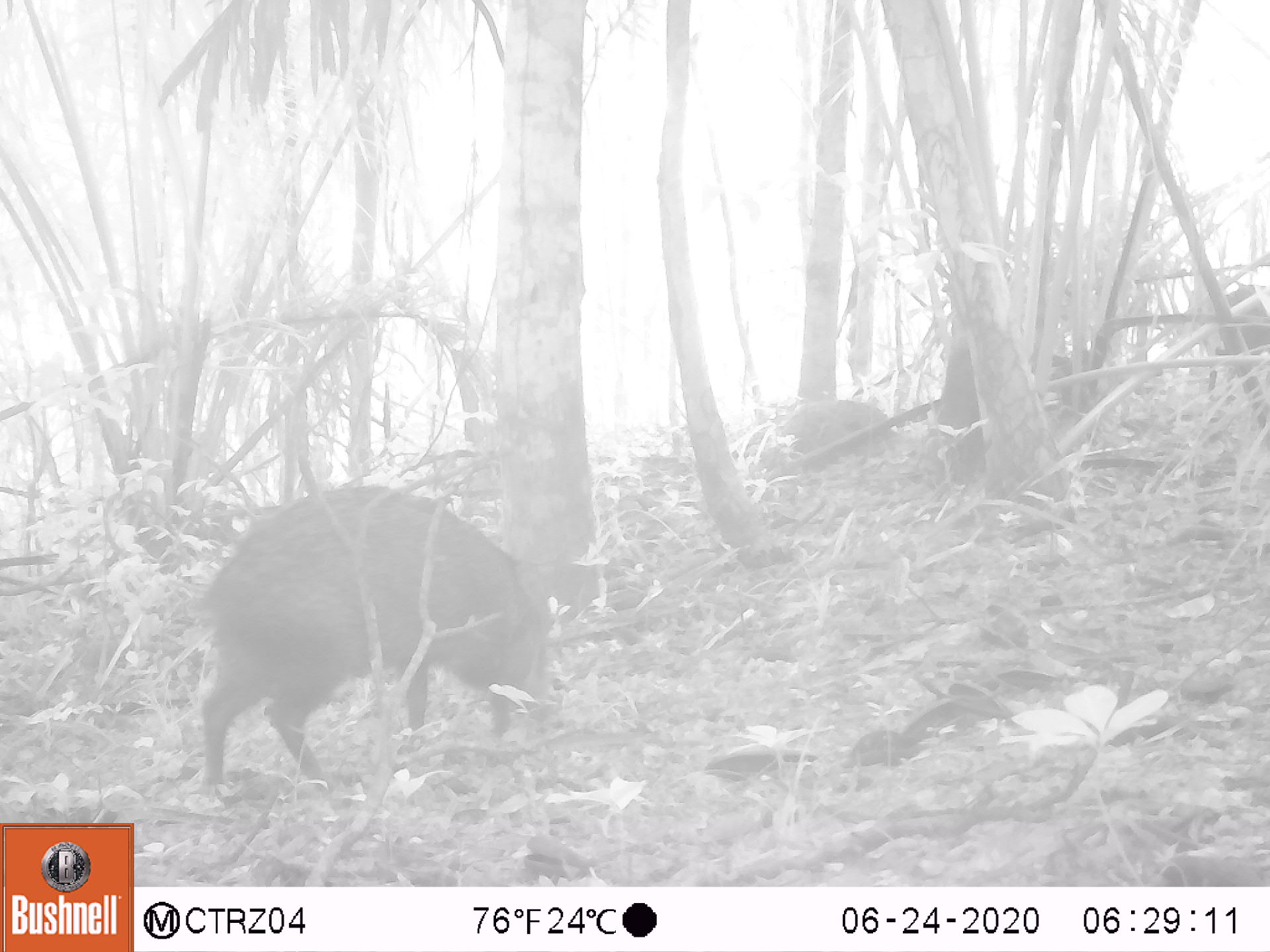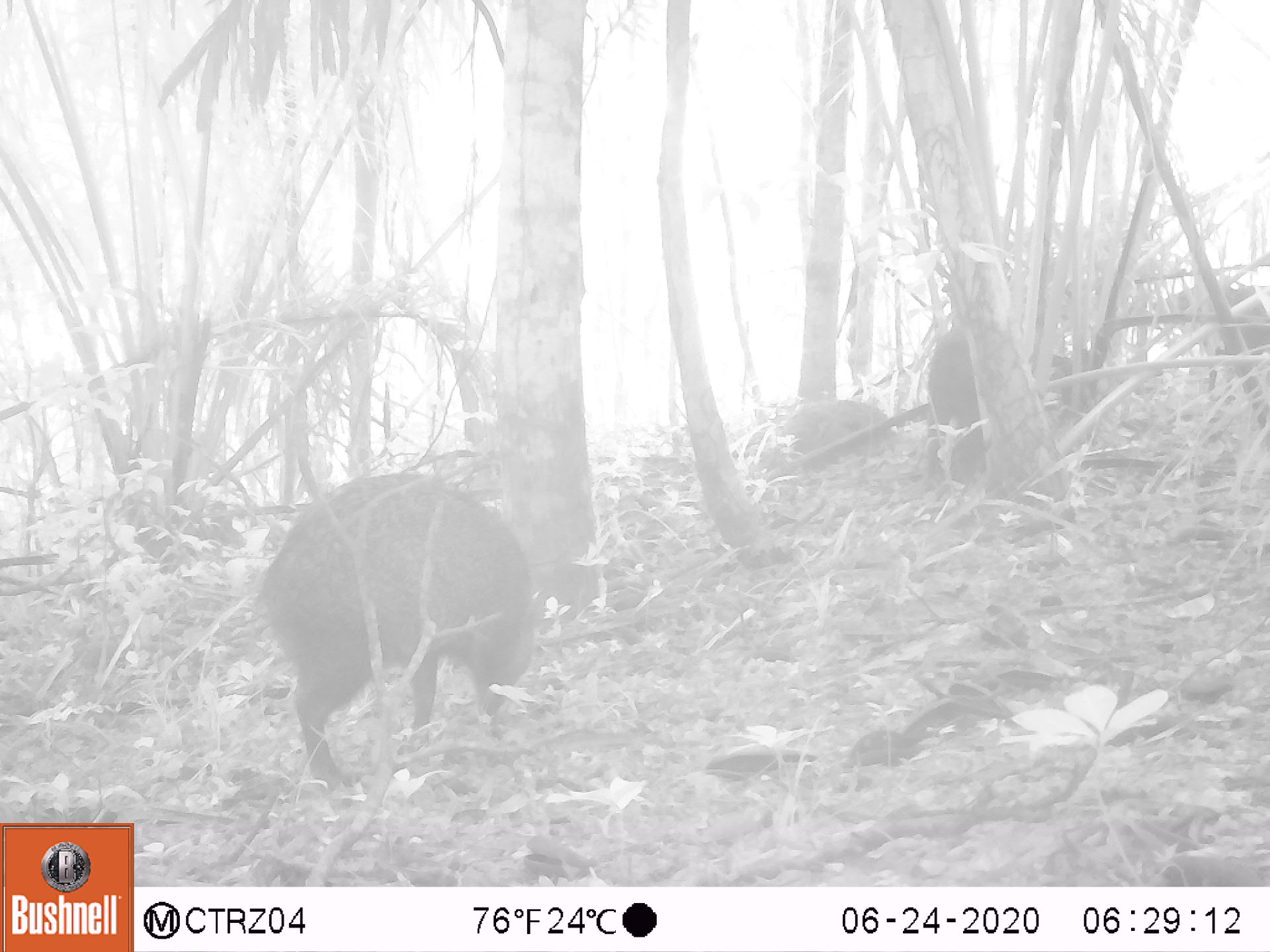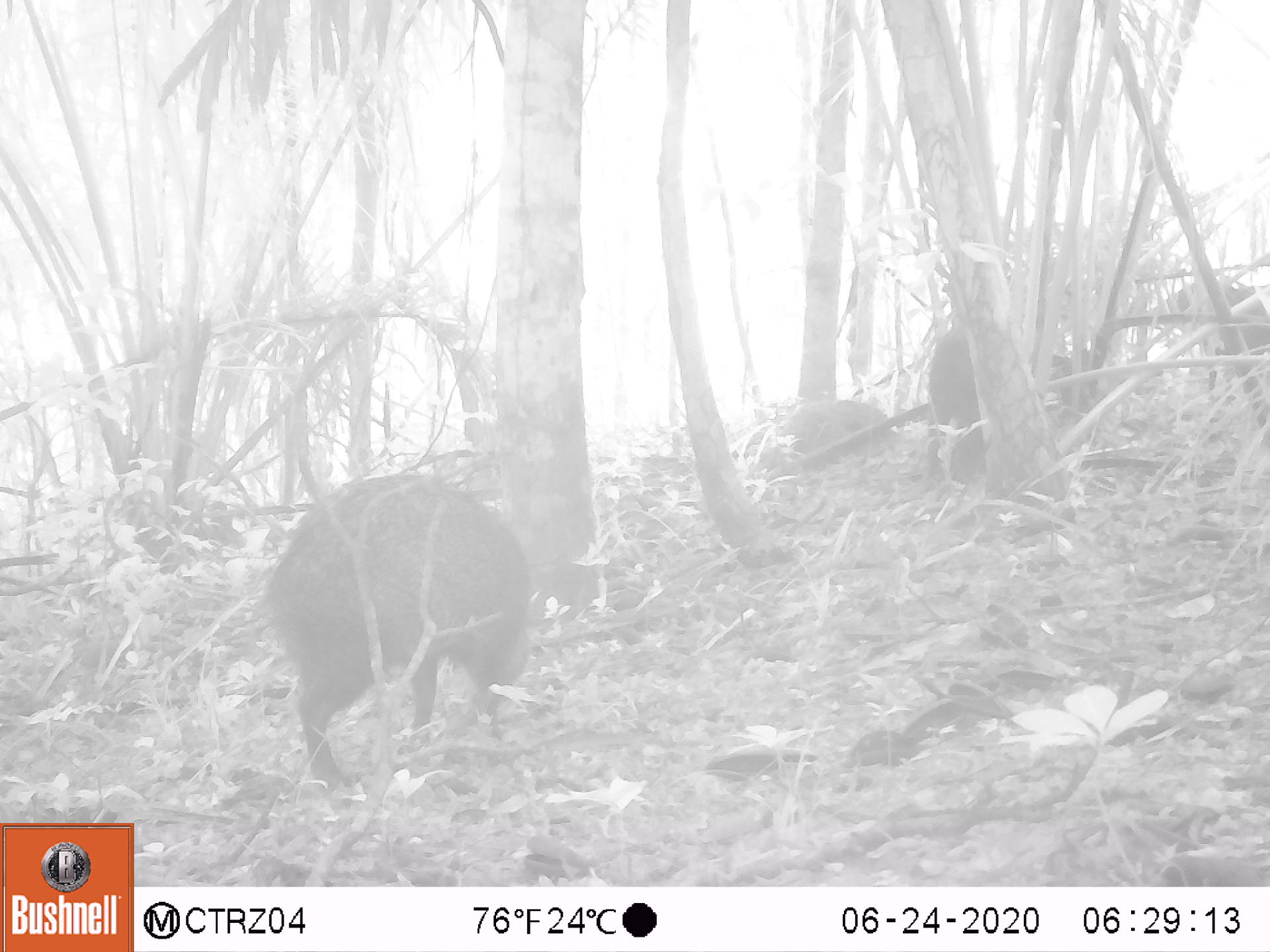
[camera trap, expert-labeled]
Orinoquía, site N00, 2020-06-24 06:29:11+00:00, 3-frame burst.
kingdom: Animalia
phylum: Chordata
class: Mammalia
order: Artiodactyla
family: Tayassuidae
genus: Pecari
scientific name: Pecari tajacu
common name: collared peccary